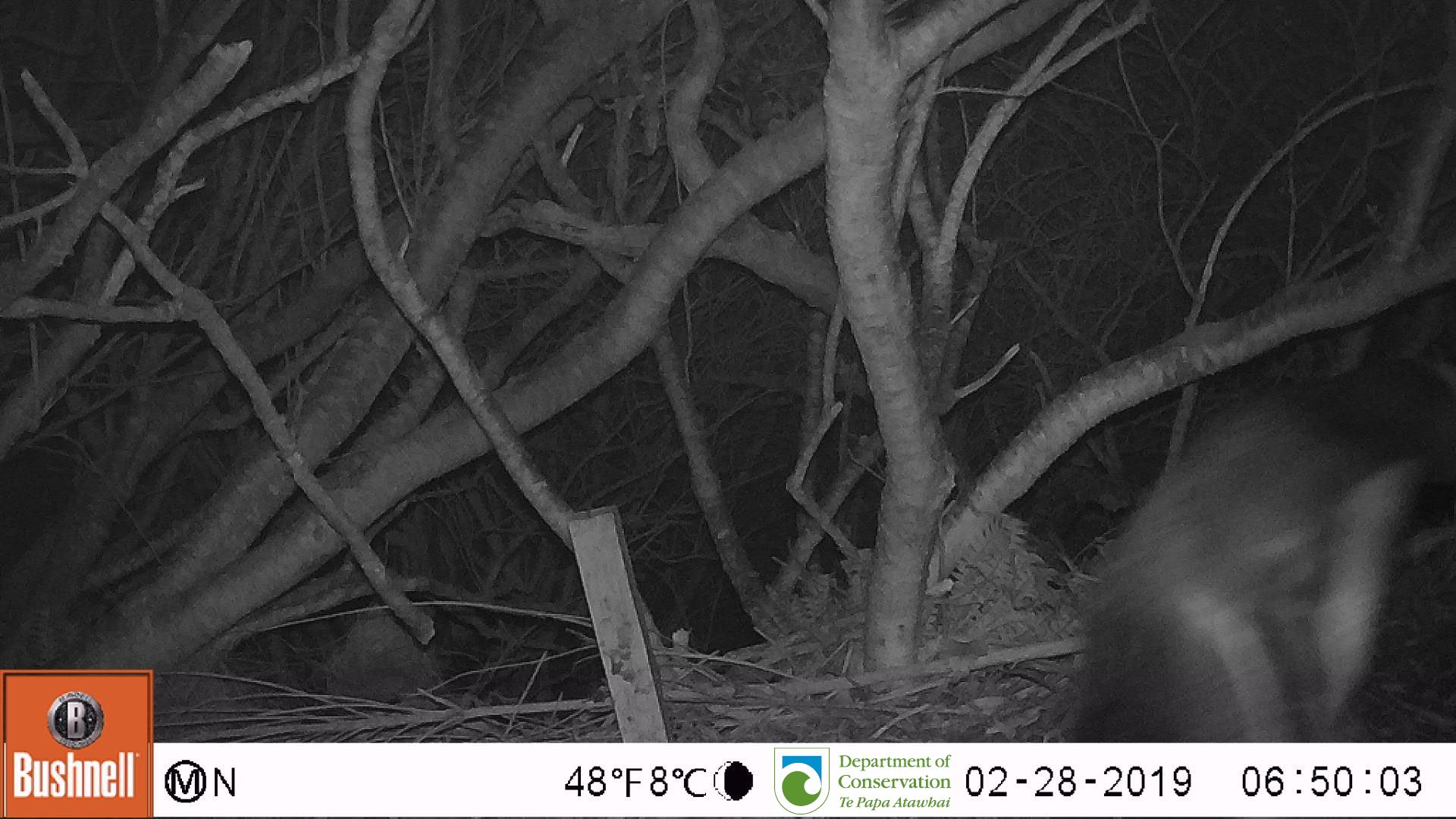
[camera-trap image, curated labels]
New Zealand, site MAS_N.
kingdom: Animalia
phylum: Chordata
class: Aves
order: Sphenisciformes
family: Spheniscidae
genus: Megadyptes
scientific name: Megadyptes antipodes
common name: yellow-eyed penguin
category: yellow eyed penguin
Yellow eyed penguin (yellow-eyed penguin) (Megadyptes antipodes).